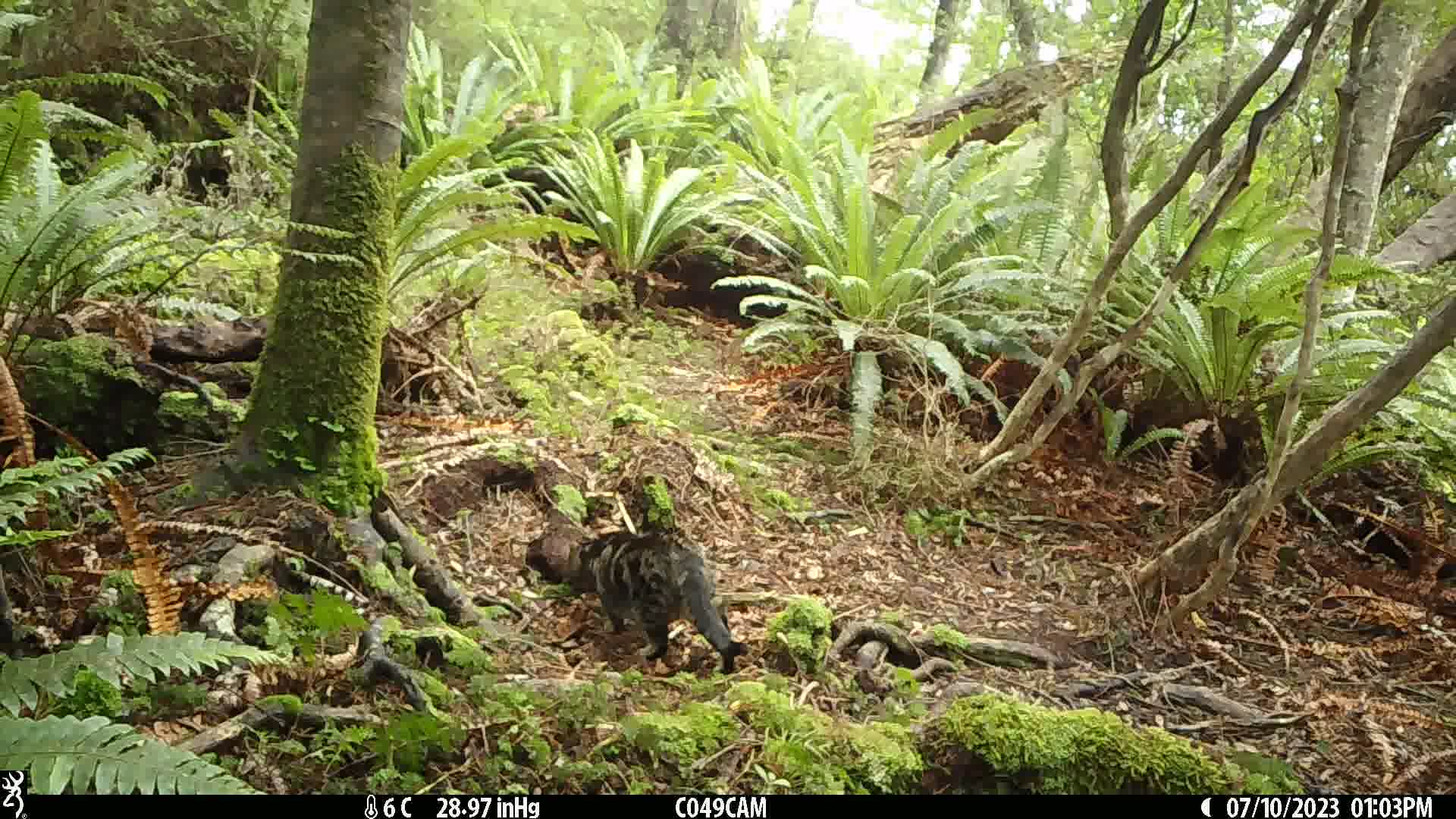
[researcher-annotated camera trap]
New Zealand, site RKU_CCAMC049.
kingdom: Animalia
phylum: Chordata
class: Mammalia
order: Carnivora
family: Felidae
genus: Felis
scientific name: Felis catus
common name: domestic cat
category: cat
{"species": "cat (domestic cat) (Felis catus)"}